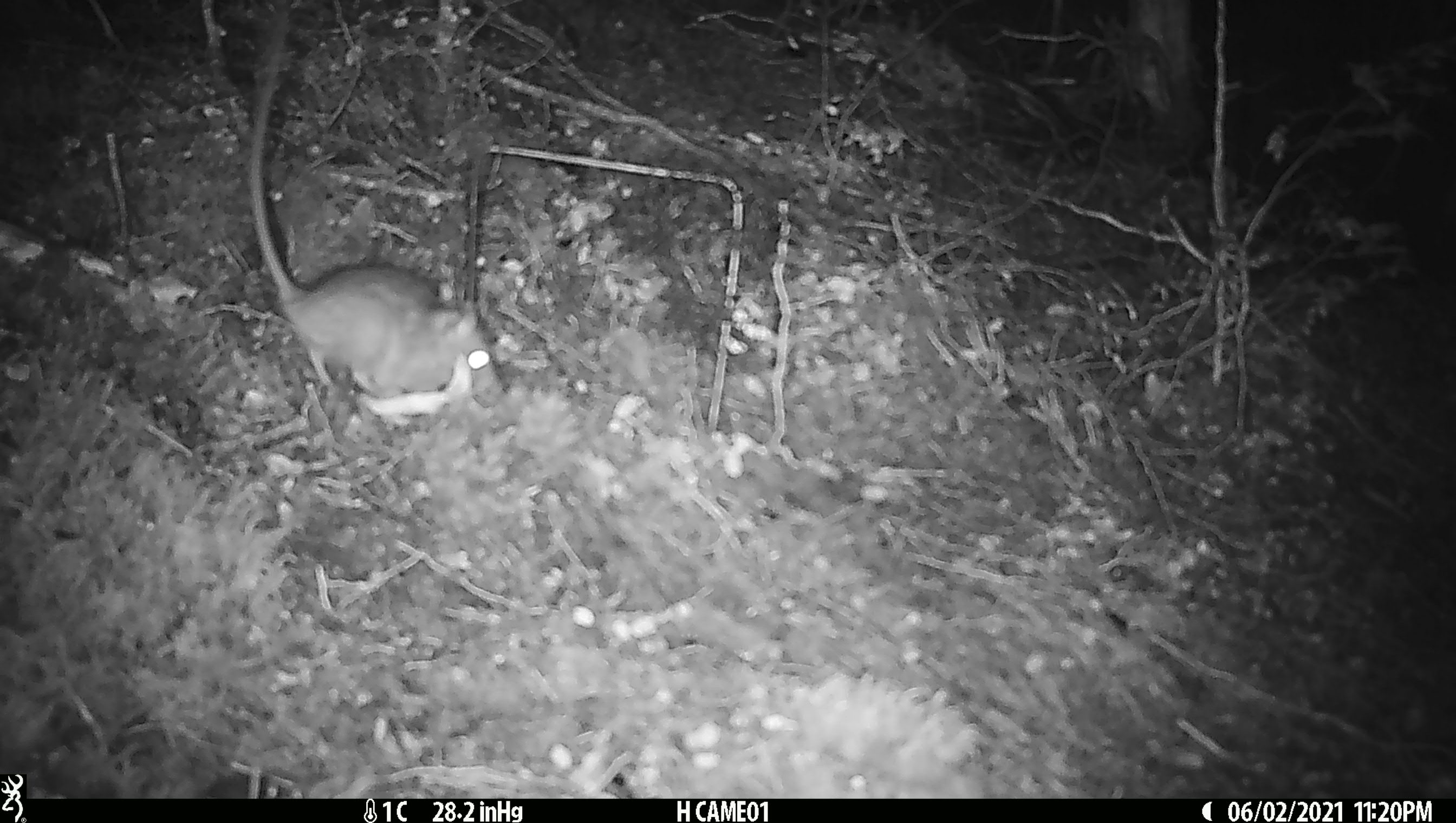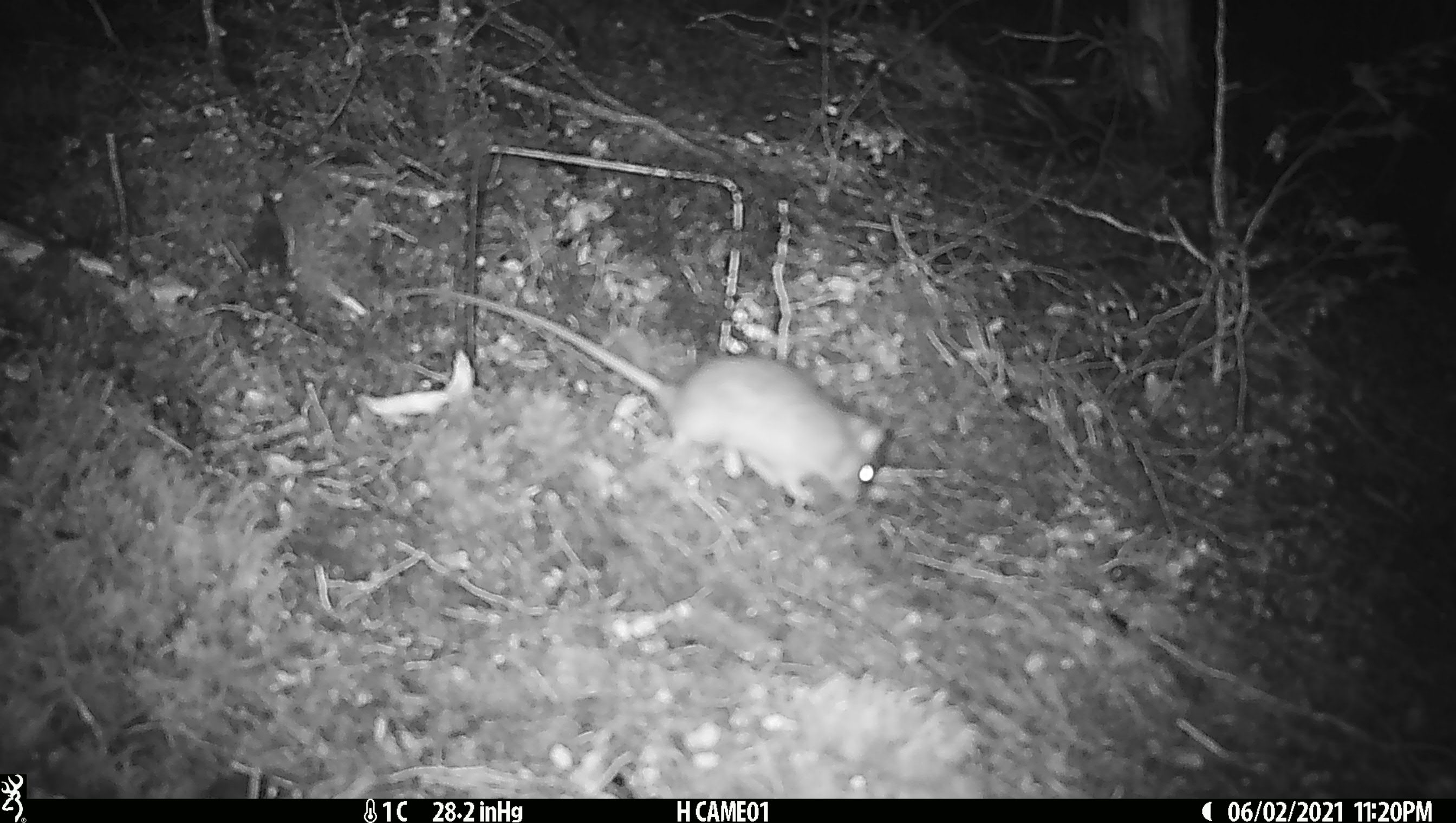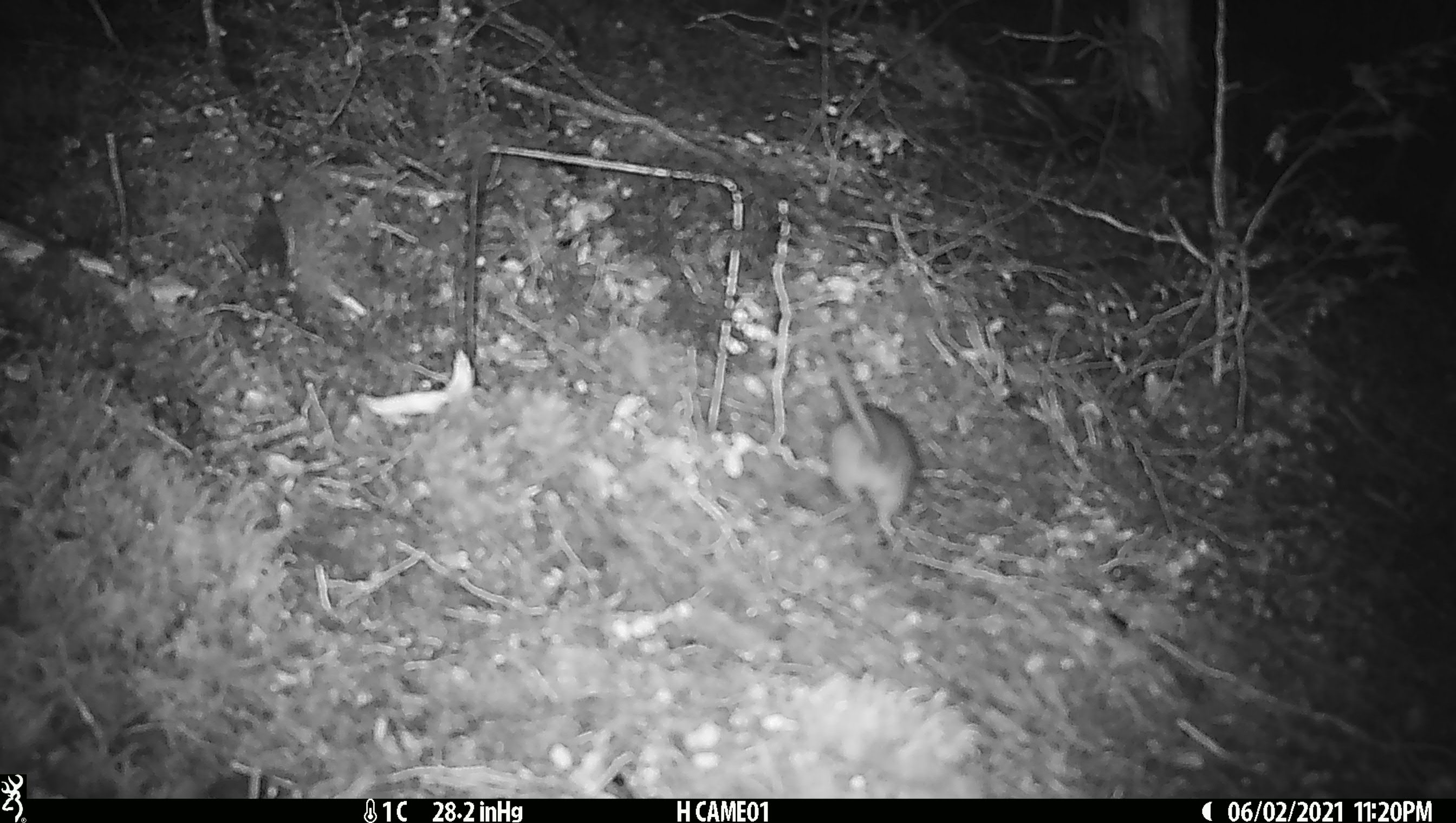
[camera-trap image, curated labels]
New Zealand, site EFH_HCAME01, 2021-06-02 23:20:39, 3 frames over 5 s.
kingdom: Animalia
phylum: Chordata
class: Mammalia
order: Rodentia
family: Muridae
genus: Rattus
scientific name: Rattus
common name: rat